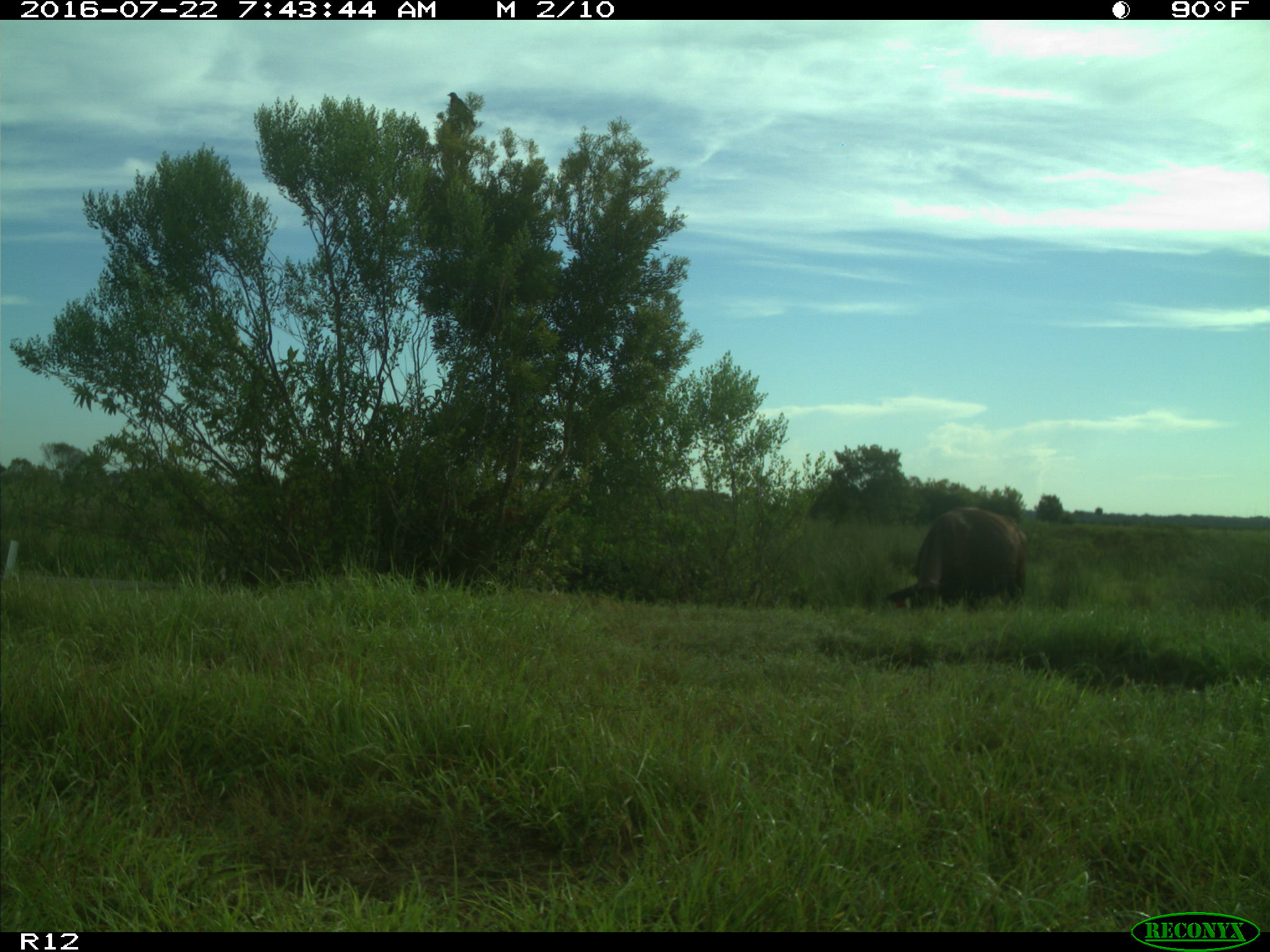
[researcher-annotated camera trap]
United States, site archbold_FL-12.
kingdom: Animalia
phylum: Chordata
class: Mammalia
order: Artiodactyla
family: Bovidae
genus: Bos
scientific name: Bos taurus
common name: domestic cow